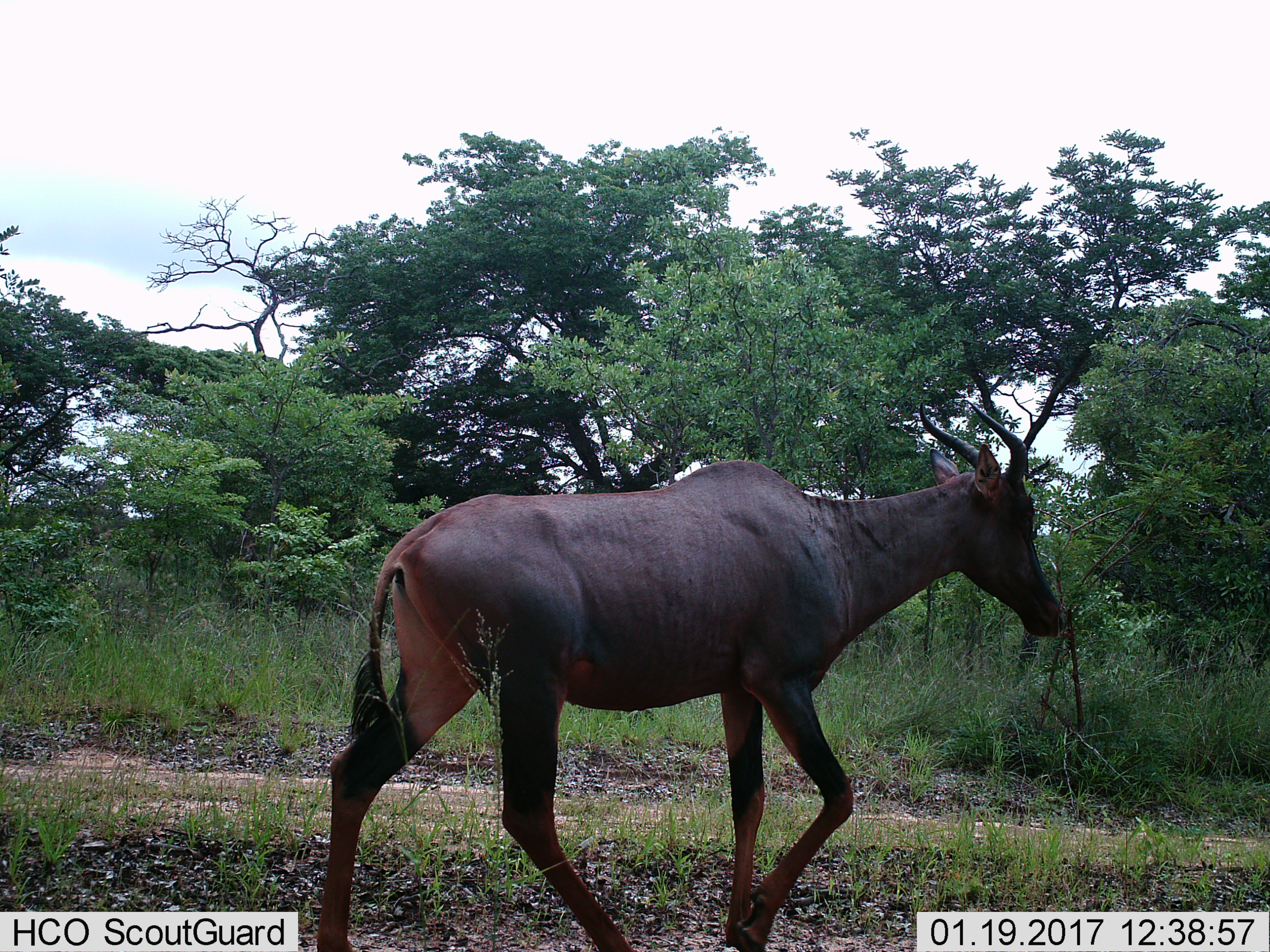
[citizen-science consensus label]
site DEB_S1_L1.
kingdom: Animalia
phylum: Chordata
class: Mammalia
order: Artiodactyla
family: Bovidae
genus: Damaliscus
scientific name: Damaliscus lunatus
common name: tsessebe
Tsessebe (Damaliscus lunatus), count 1. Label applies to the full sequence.